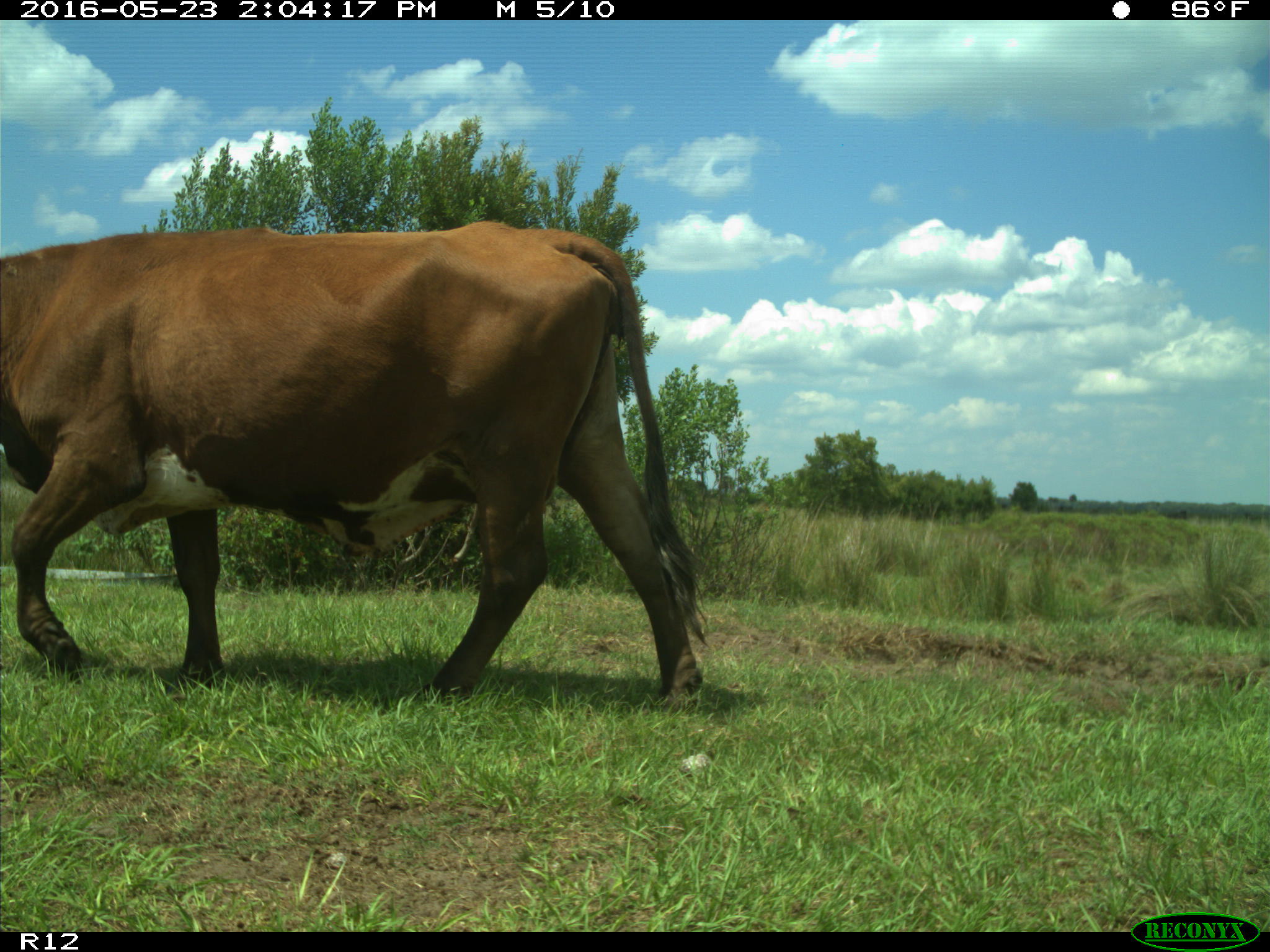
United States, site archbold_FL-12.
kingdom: Animalia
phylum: Chordata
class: Mammalia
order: Artiodactyla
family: Bovidae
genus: Bos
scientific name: Bos taurus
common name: domestic cow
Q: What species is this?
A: Bos taurus (domestic cow).